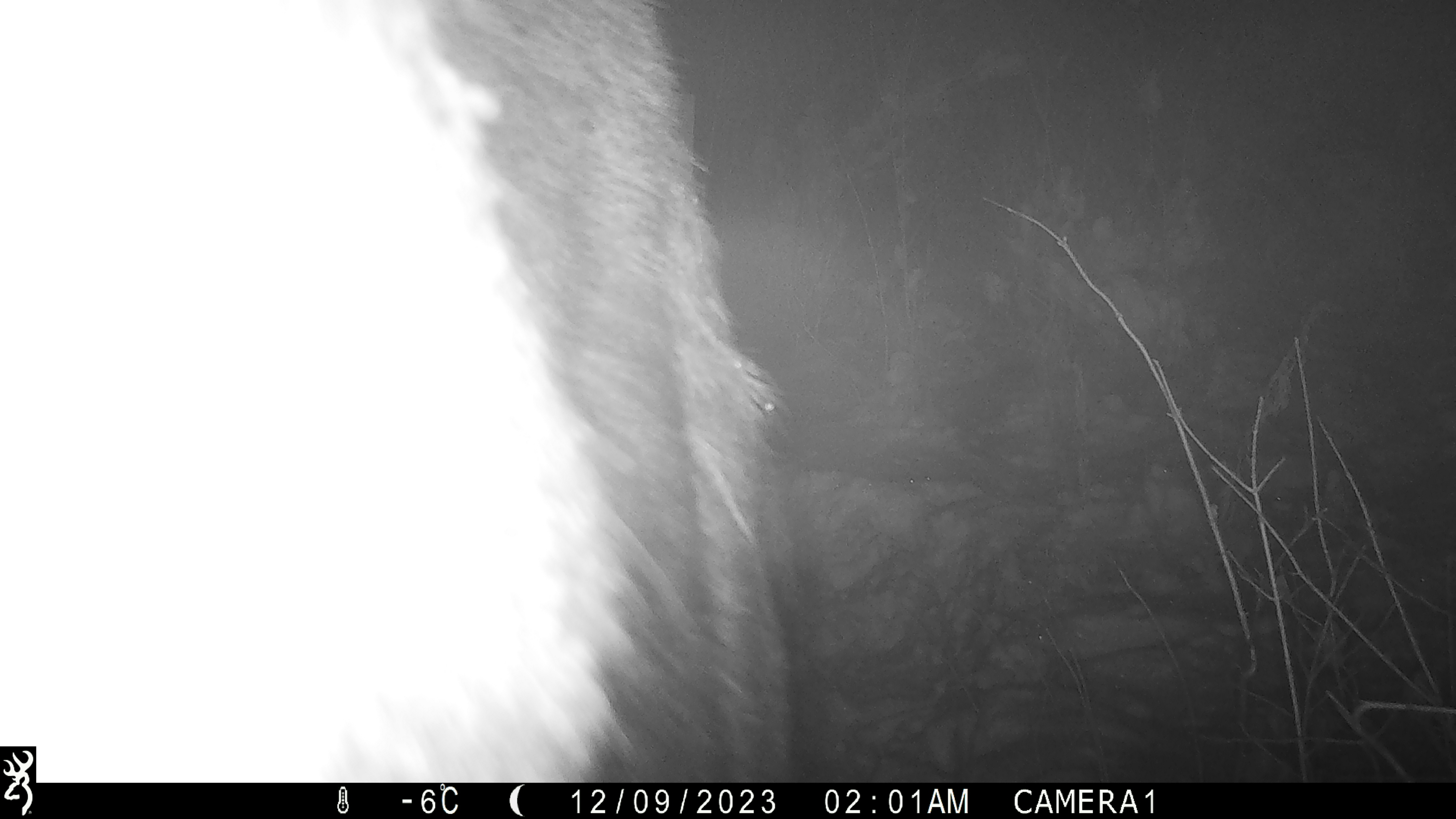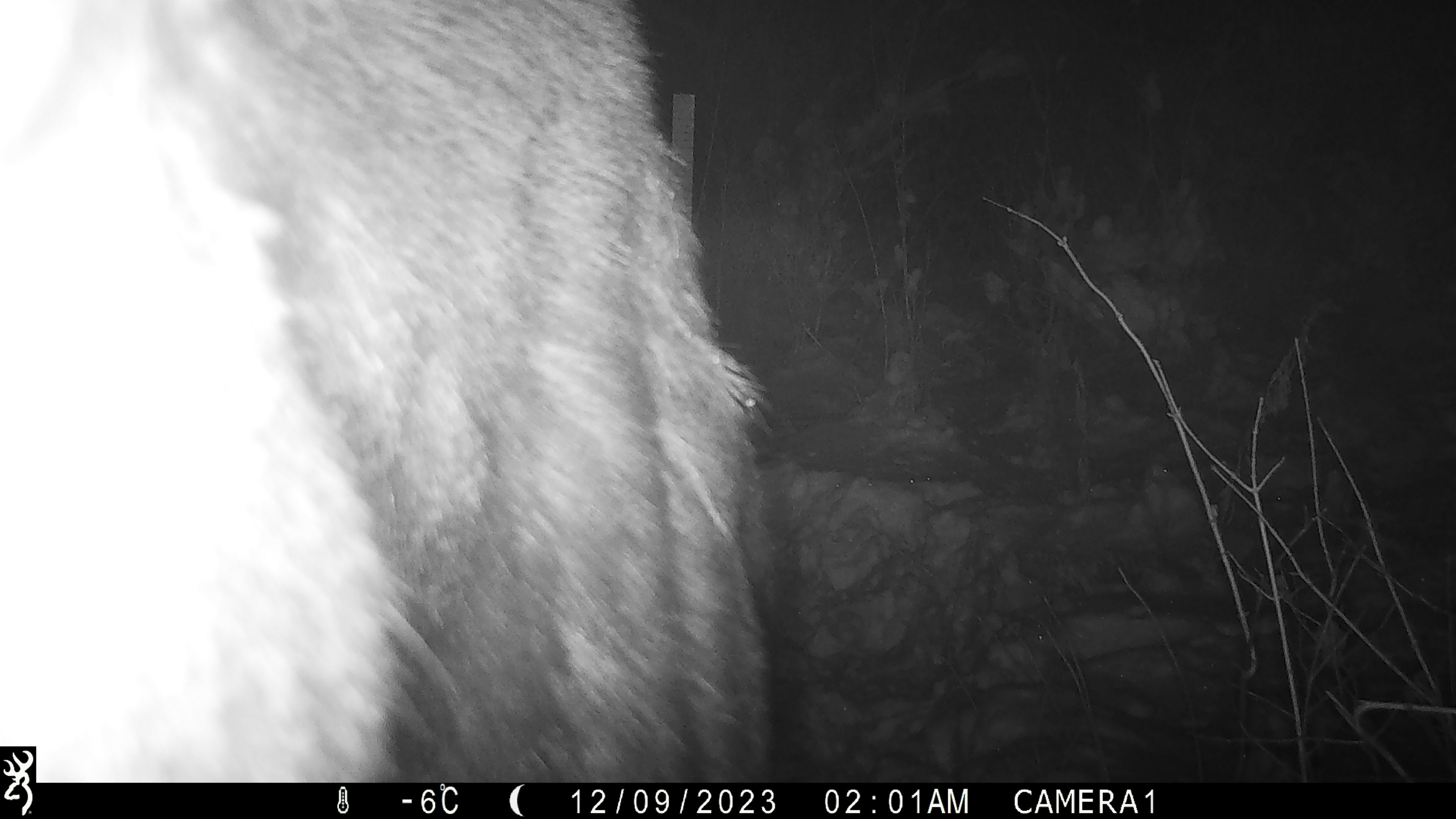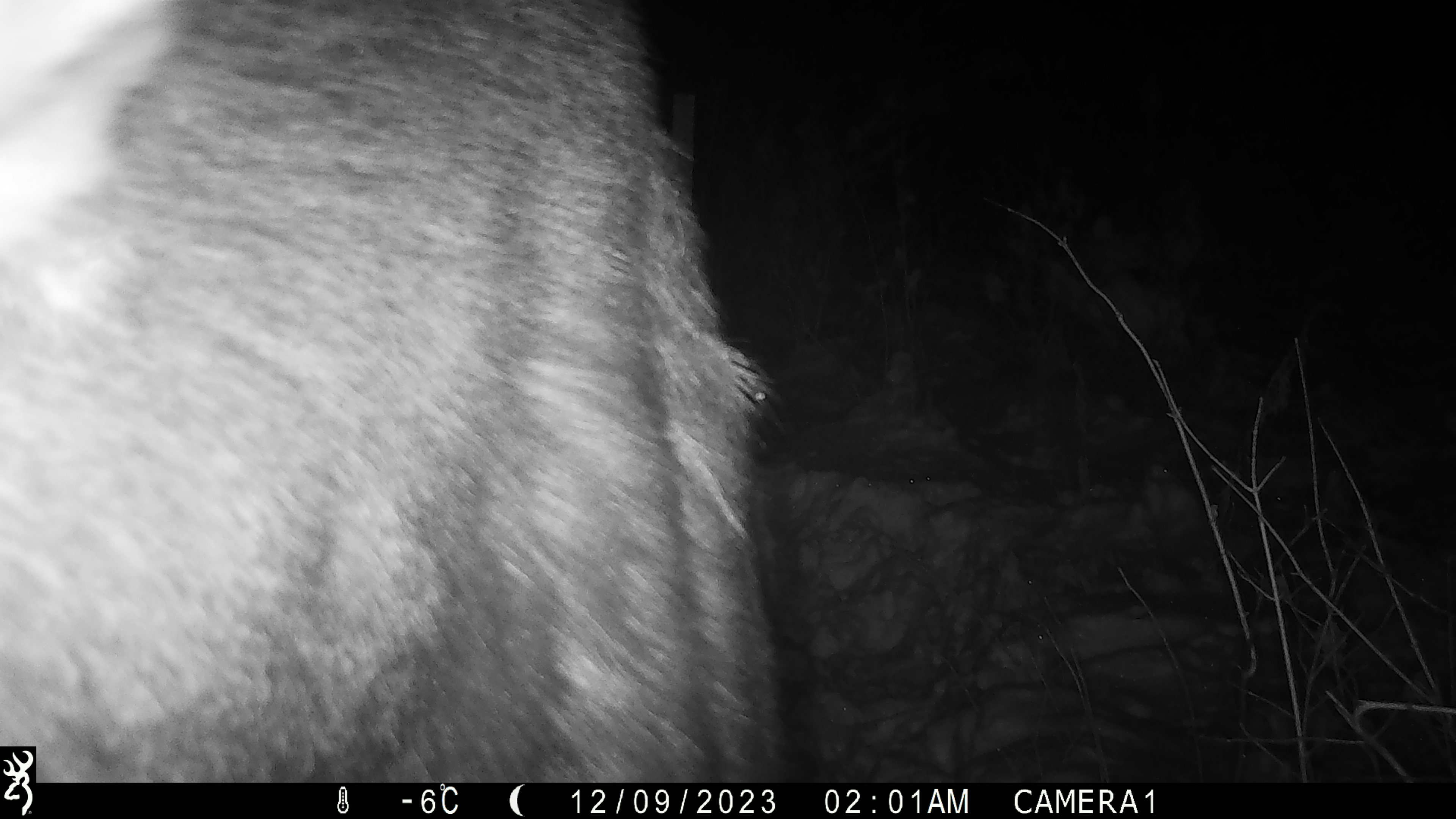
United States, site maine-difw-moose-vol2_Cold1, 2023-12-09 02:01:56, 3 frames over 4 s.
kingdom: Animalia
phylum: Chordata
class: Mammalia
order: Artiodactyla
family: Cervidae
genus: Alces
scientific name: Alces alces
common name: moose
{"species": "moose (Alces alces)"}